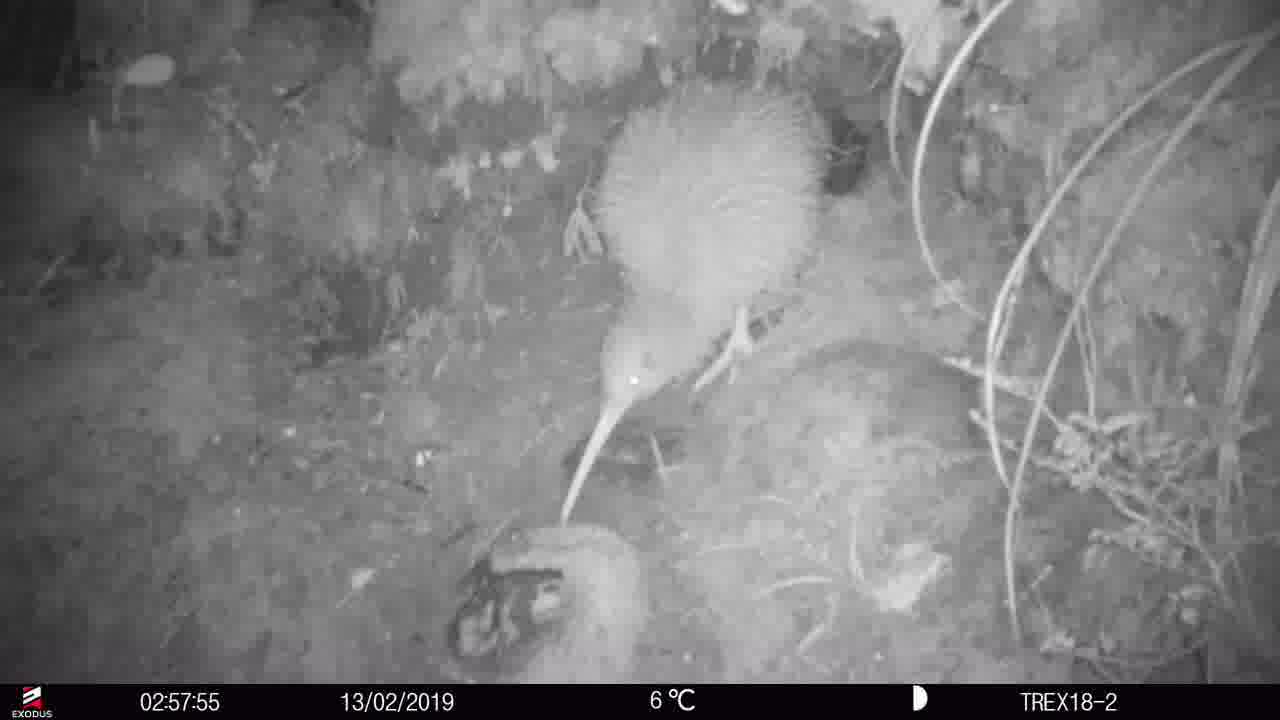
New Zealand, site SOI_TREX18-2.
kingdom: Animalia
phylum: Chordata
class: Aves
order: Apterygiformes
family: Apterygidae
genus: Apteryx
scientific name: Apteryx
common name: kiwi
Kiwi (Apteryx).